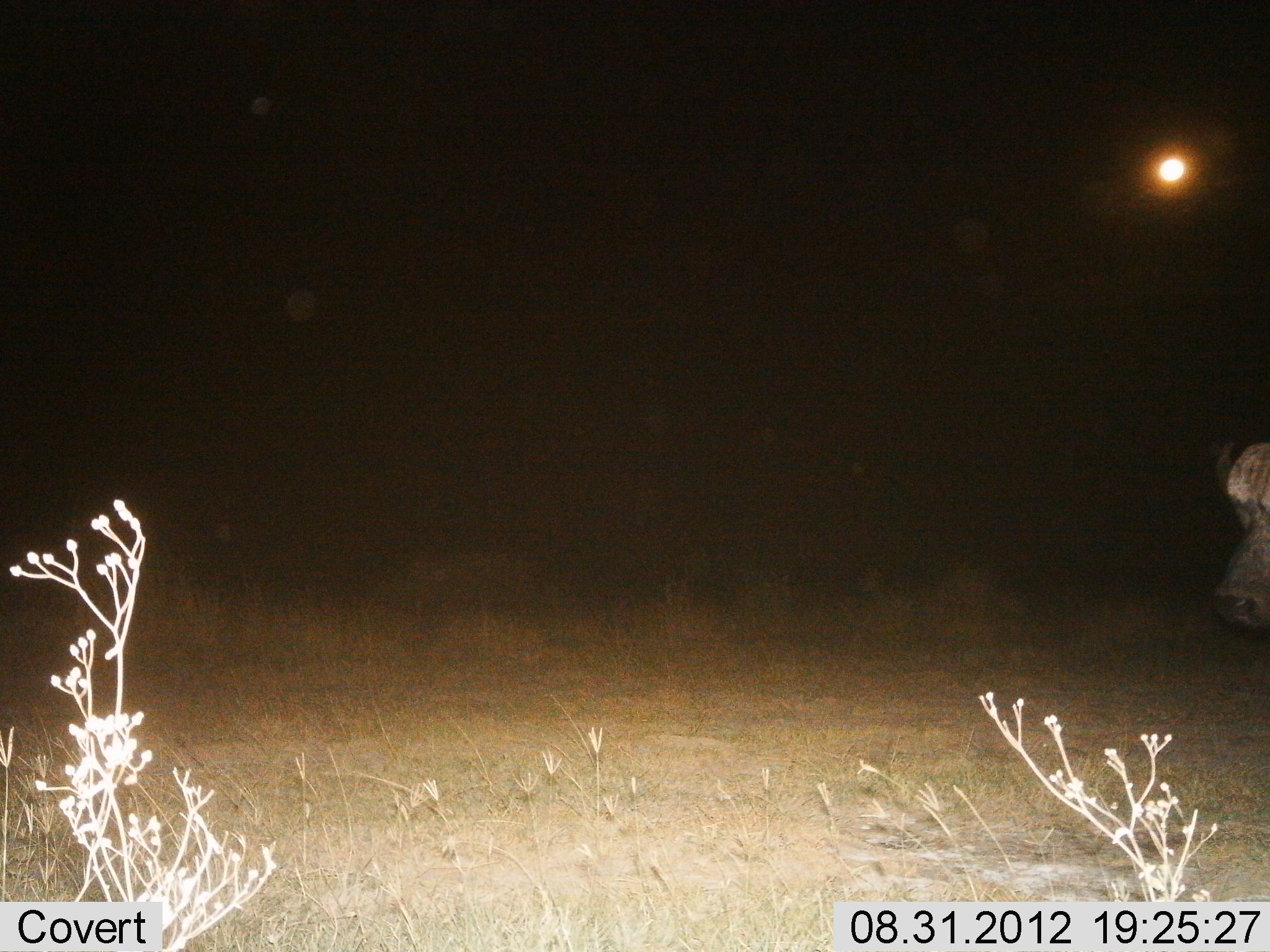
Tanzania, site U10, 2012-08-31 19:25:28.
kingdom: Animalia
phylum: Chordata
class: Mammalia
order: Artiodactyla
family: Bovidae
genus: Syncerus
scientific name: Syncerus caffer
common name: cape buffalo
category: buffalo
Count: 1.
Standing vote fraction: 80%.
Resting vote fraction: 0%.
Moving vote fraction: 20%.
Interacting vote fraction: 0%.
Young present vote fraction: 0%.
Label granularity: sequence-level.